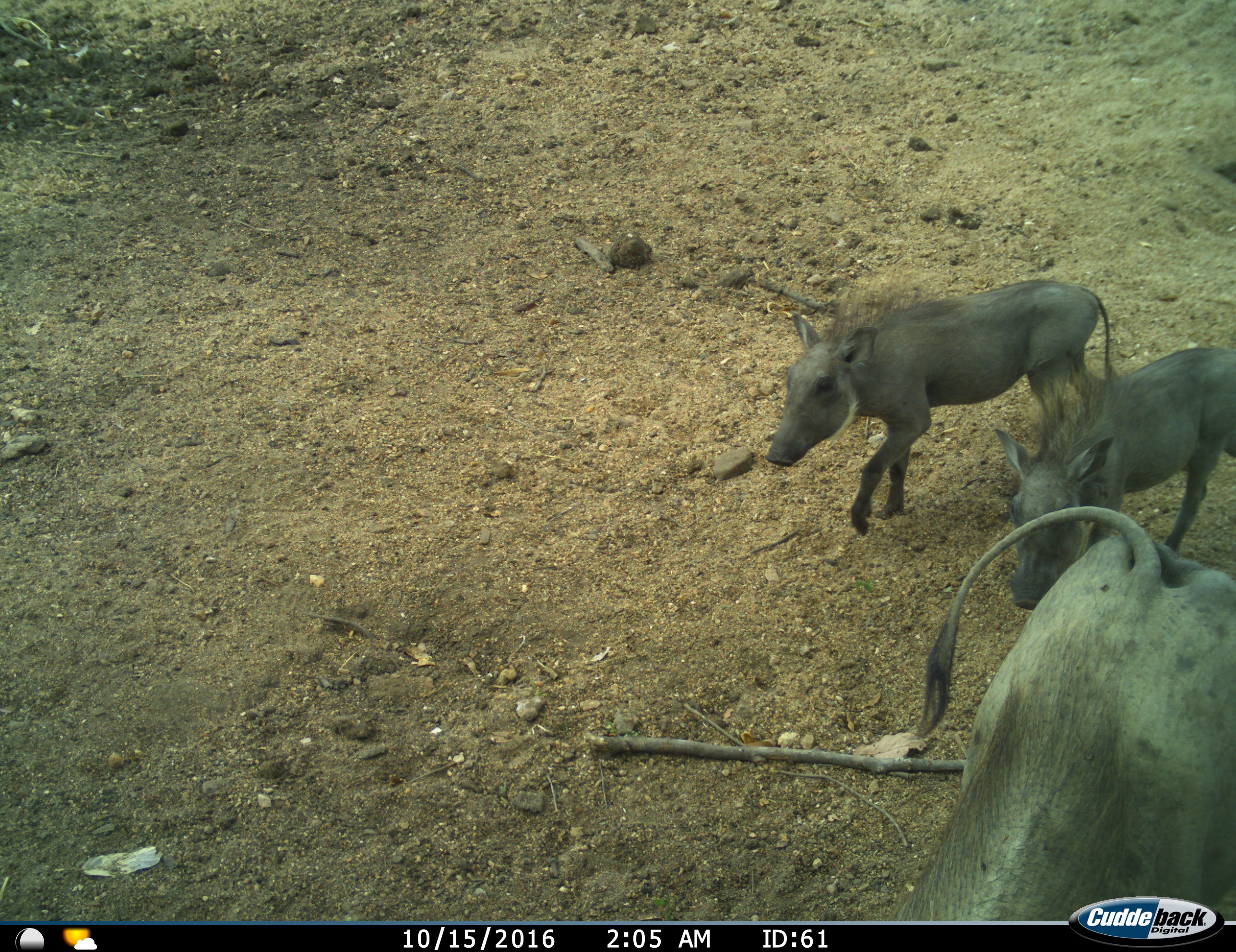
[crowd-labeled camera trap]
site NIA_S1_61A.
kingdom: Animalia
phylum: Chordata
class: Mammalia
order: Artiodactyla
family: Suidae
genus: Phacochoerus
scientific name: Phacochoerus africanus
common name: warthog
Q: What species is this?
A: Warthog (Phacochoerus africanus).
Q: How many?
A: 3.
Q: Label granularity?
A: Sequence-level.